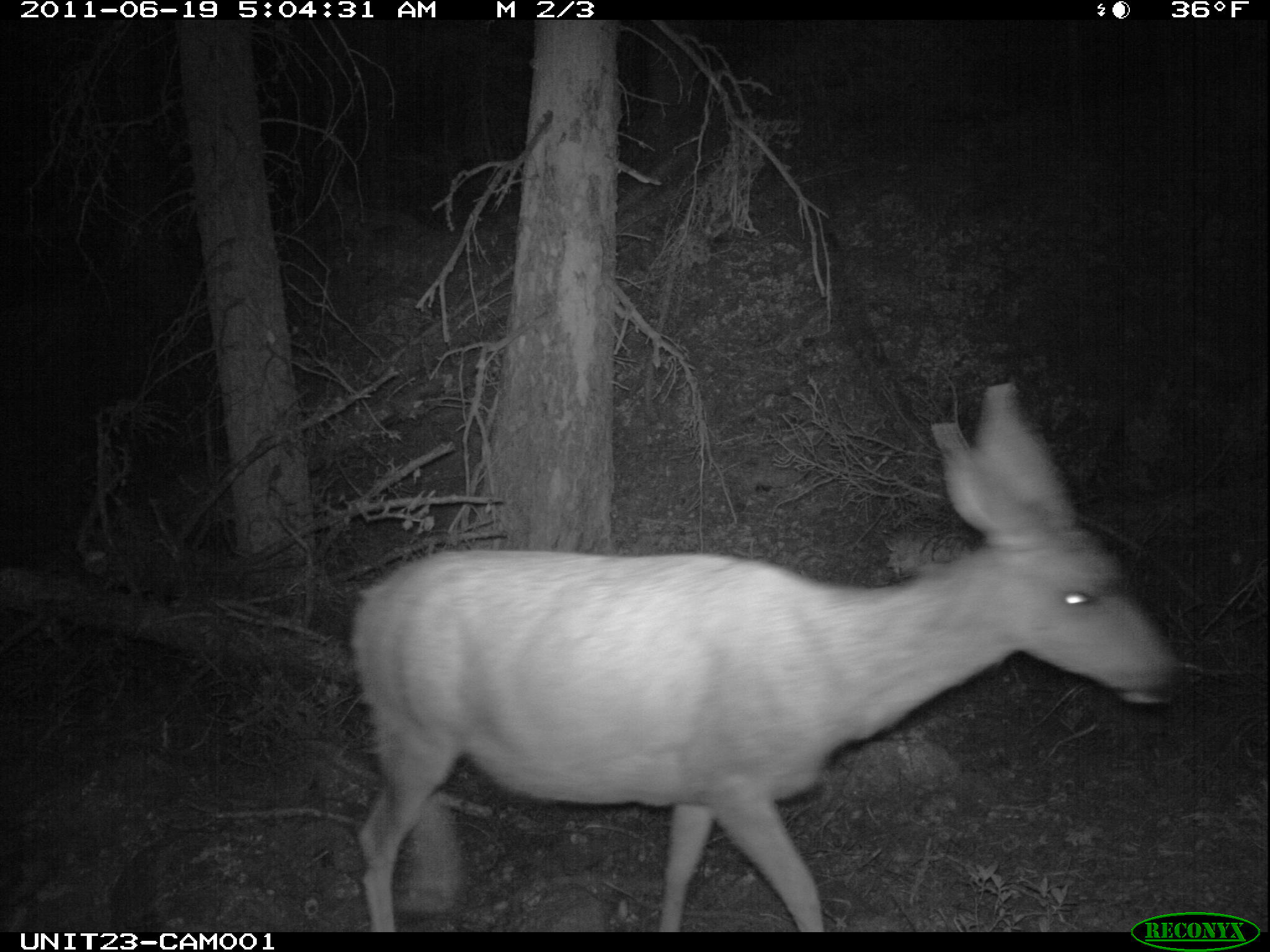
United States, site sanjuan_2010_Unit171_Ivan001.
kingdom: Animalia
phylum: Chordata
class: Mammalia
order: Artiodactyla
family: Cervidae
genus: Odocoileus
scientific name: Odocoileus hemionus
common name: mule deer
Odocoileus hemionus (mule deer).